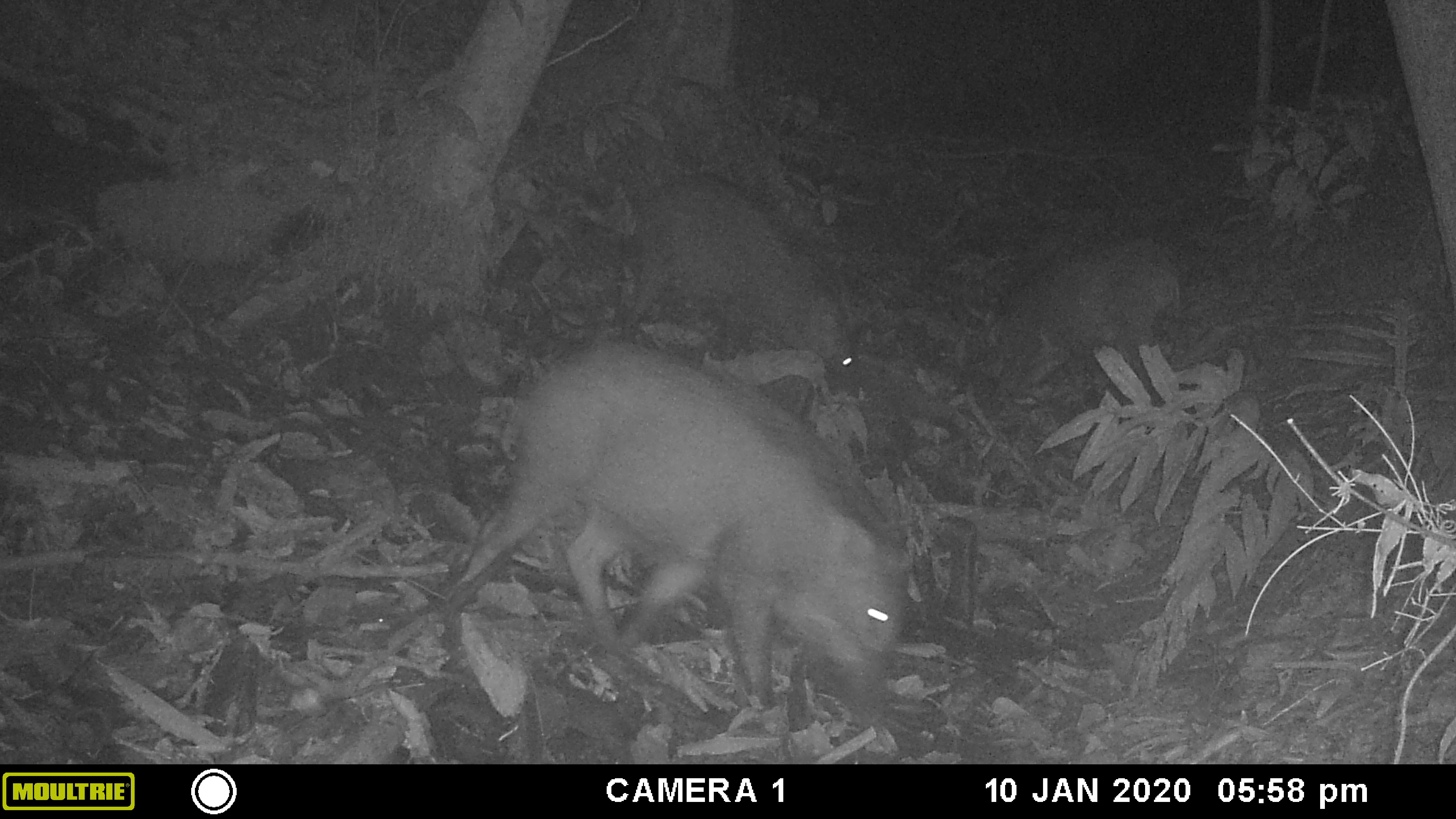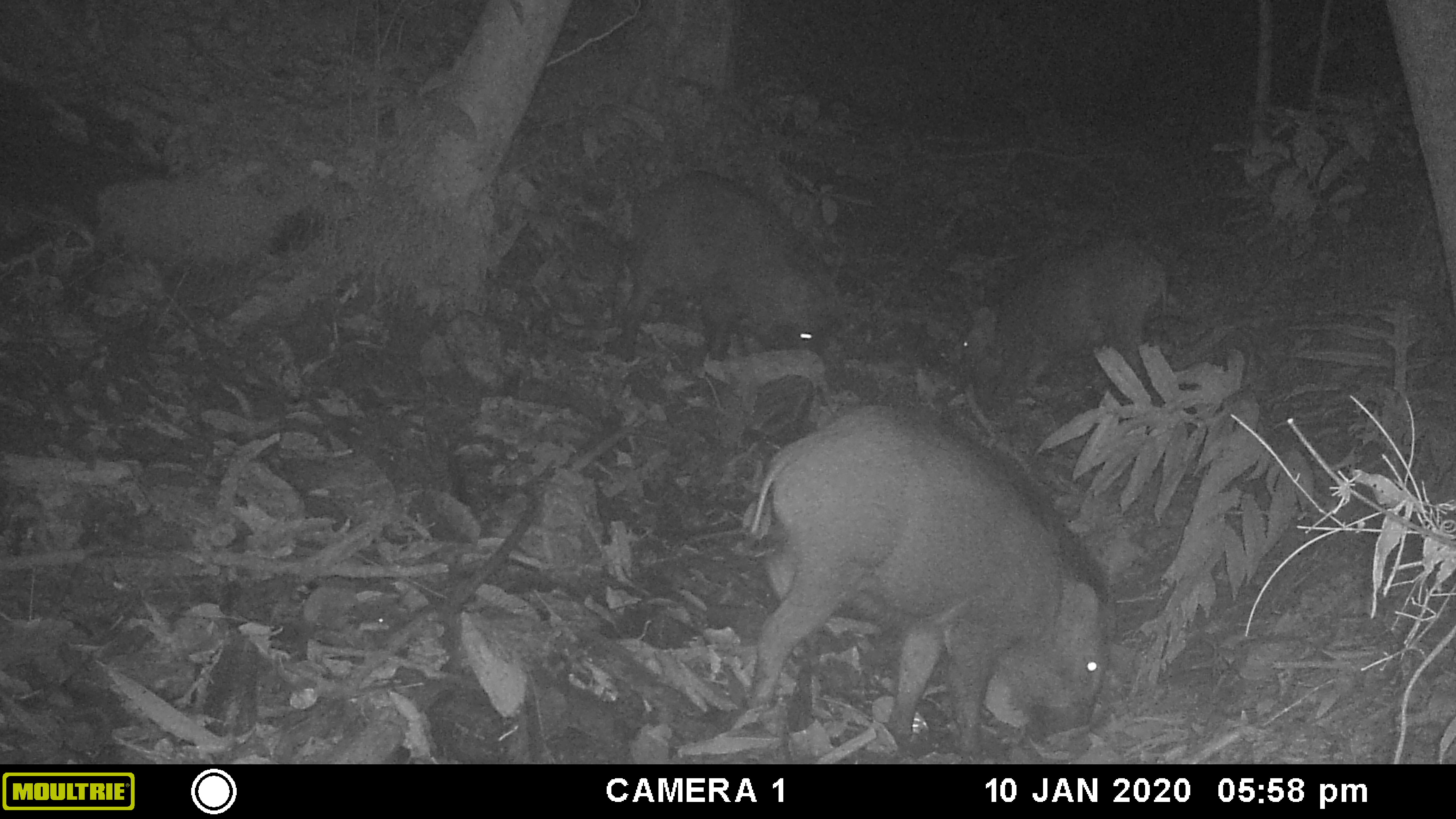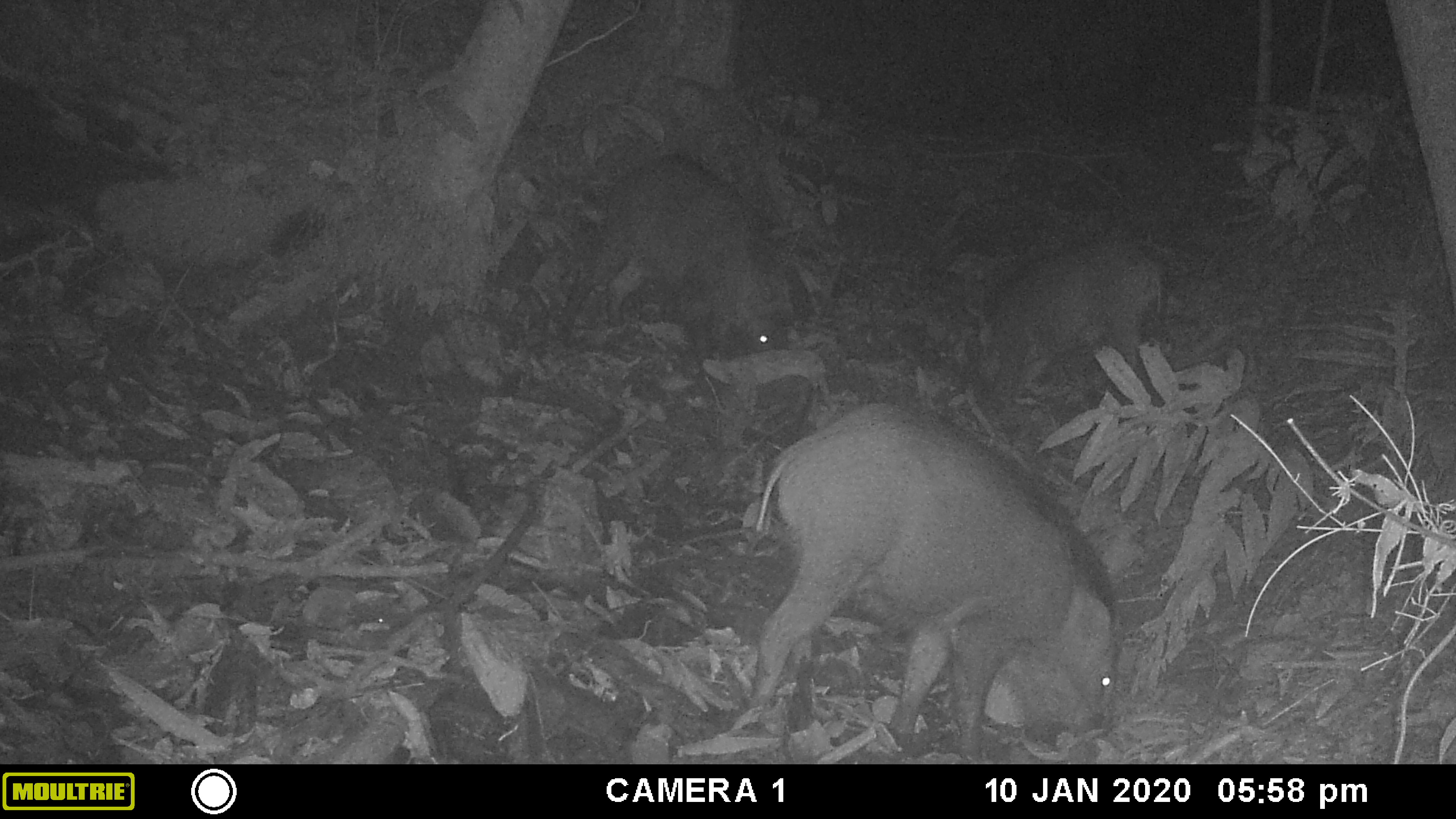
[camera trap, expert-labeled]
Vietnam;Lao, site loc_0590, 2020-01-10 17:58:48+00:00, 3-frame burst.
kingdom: Animalia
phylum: Chordata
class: Mammalia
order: Artiodactyla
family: Suidae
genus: Sus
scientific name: Sus scrofa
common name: eurasian wild pig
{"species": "eurasian wild pig (Sus scrofa)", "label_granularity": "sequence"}